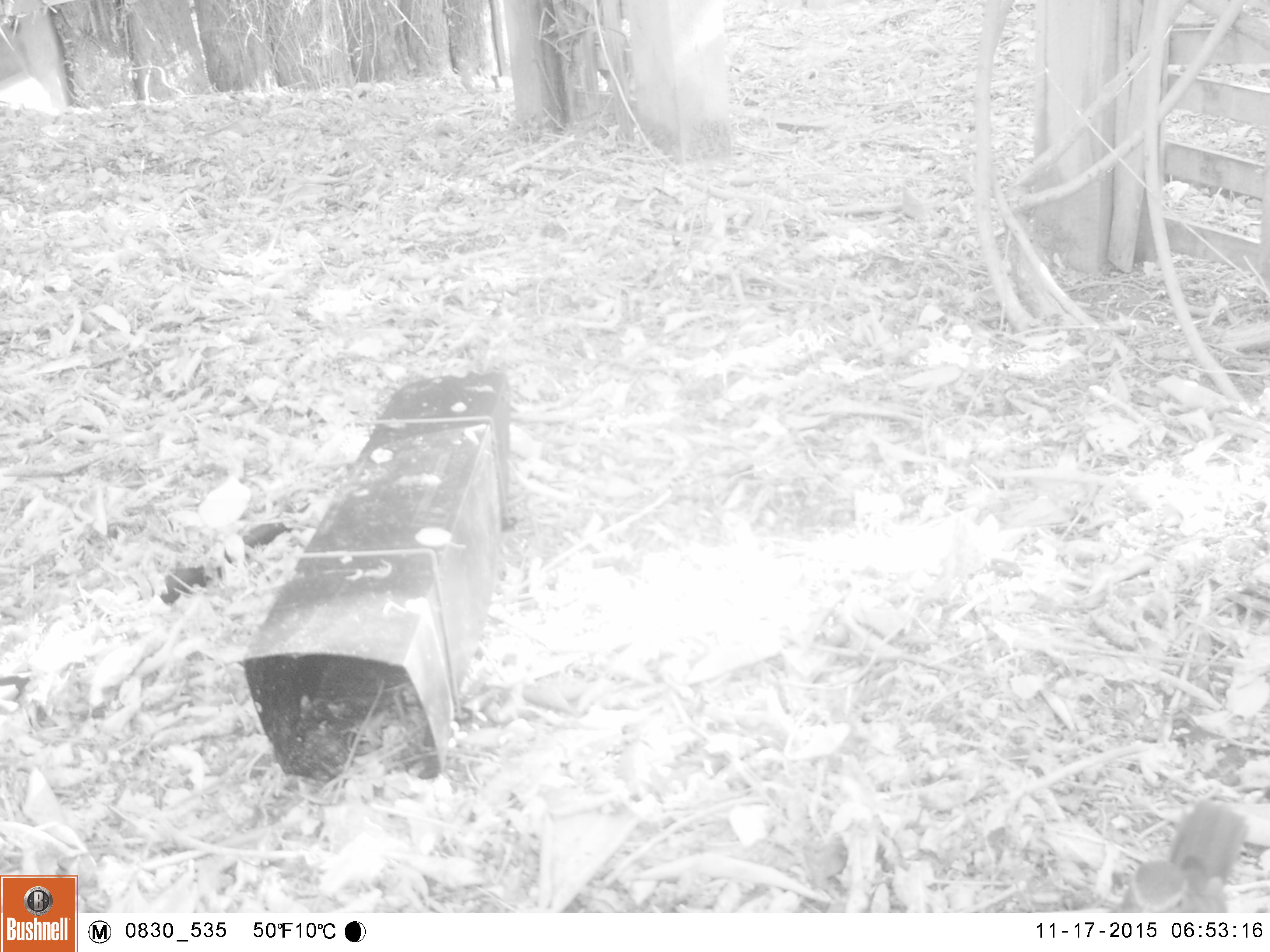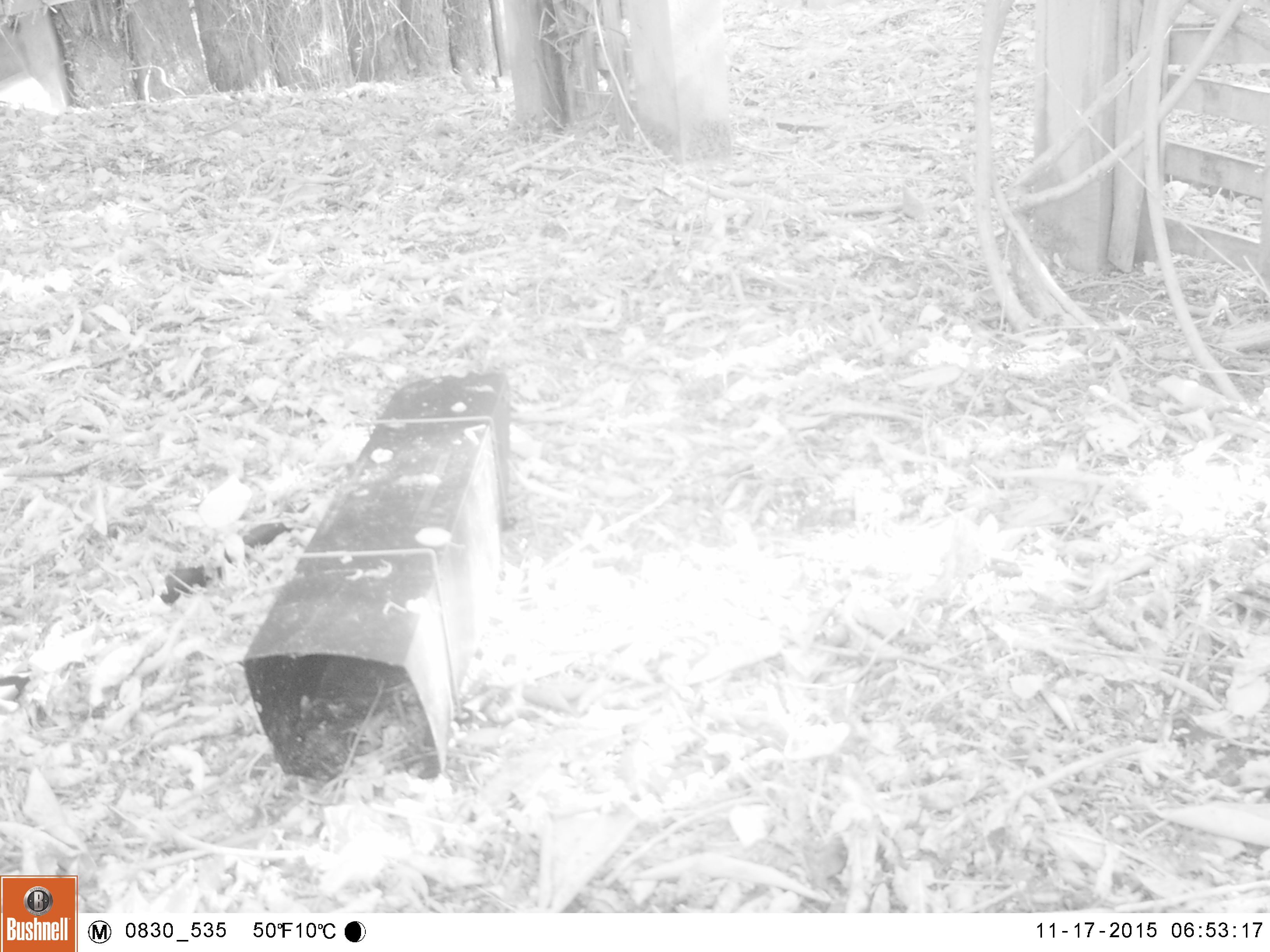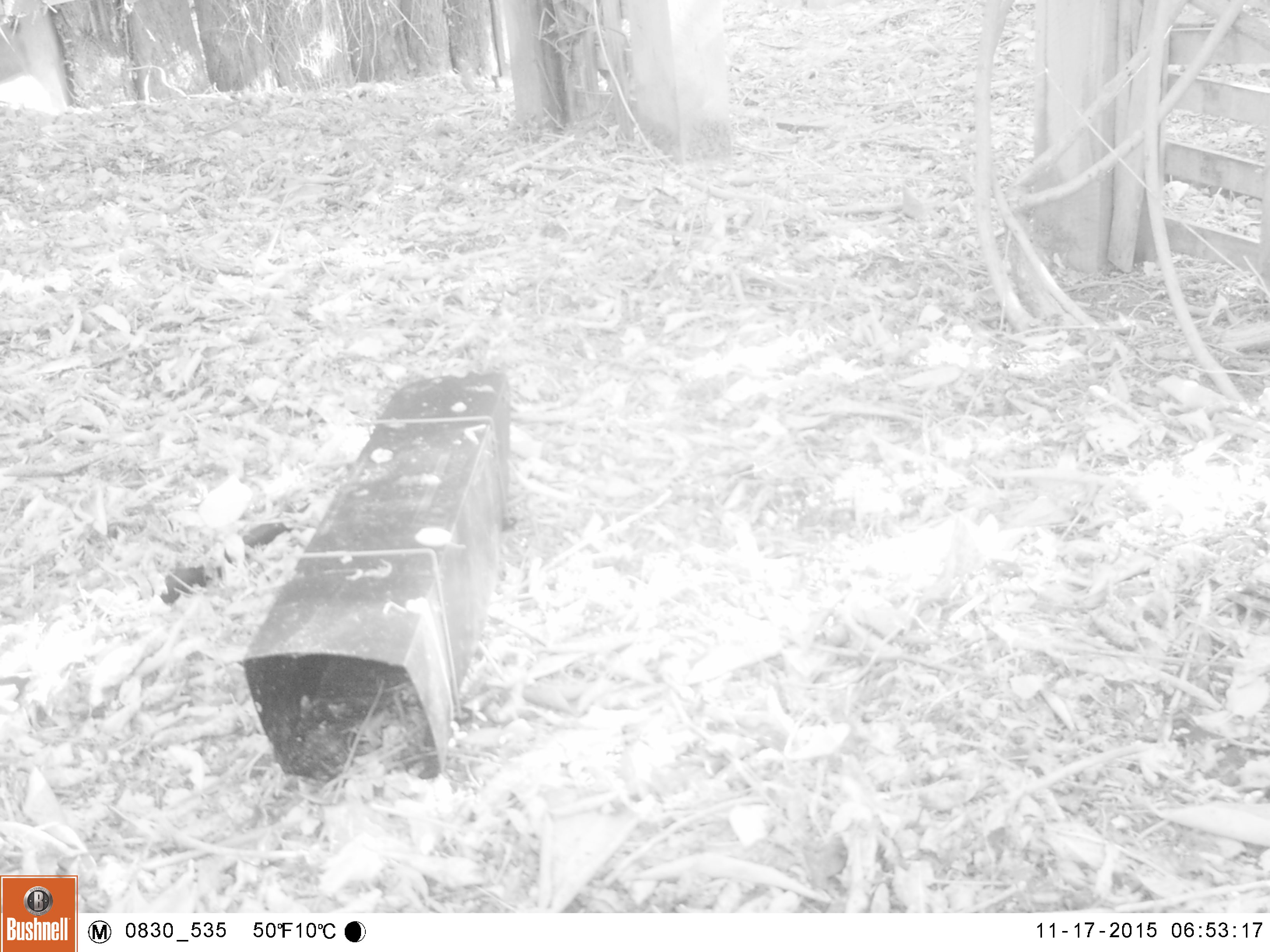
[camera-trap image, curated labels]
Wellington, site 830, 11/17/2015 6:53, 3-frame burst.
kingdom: Animalia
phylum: Chordata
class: Aves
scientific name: Aves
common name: bird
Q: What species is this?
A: Bird (Aves).